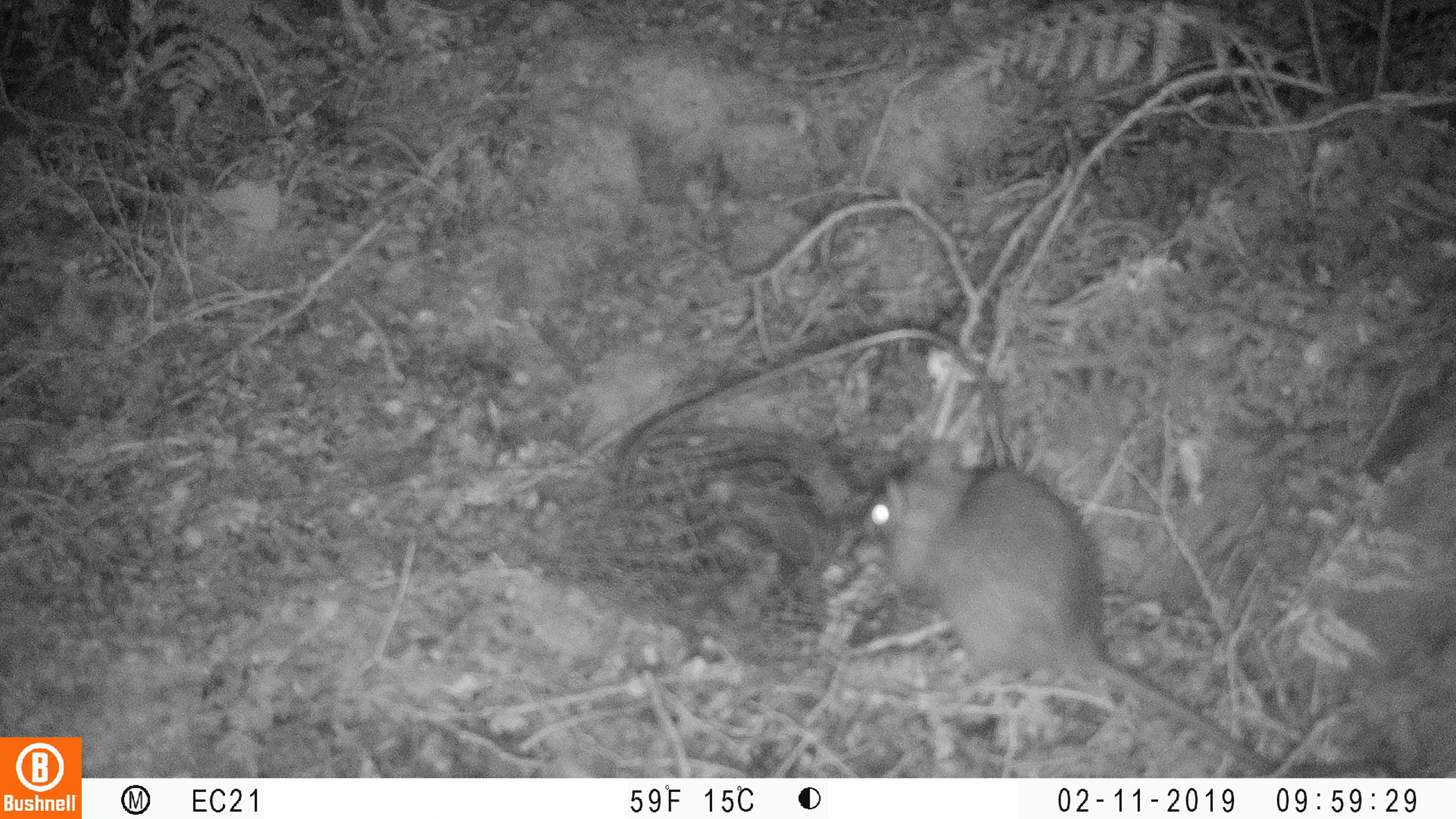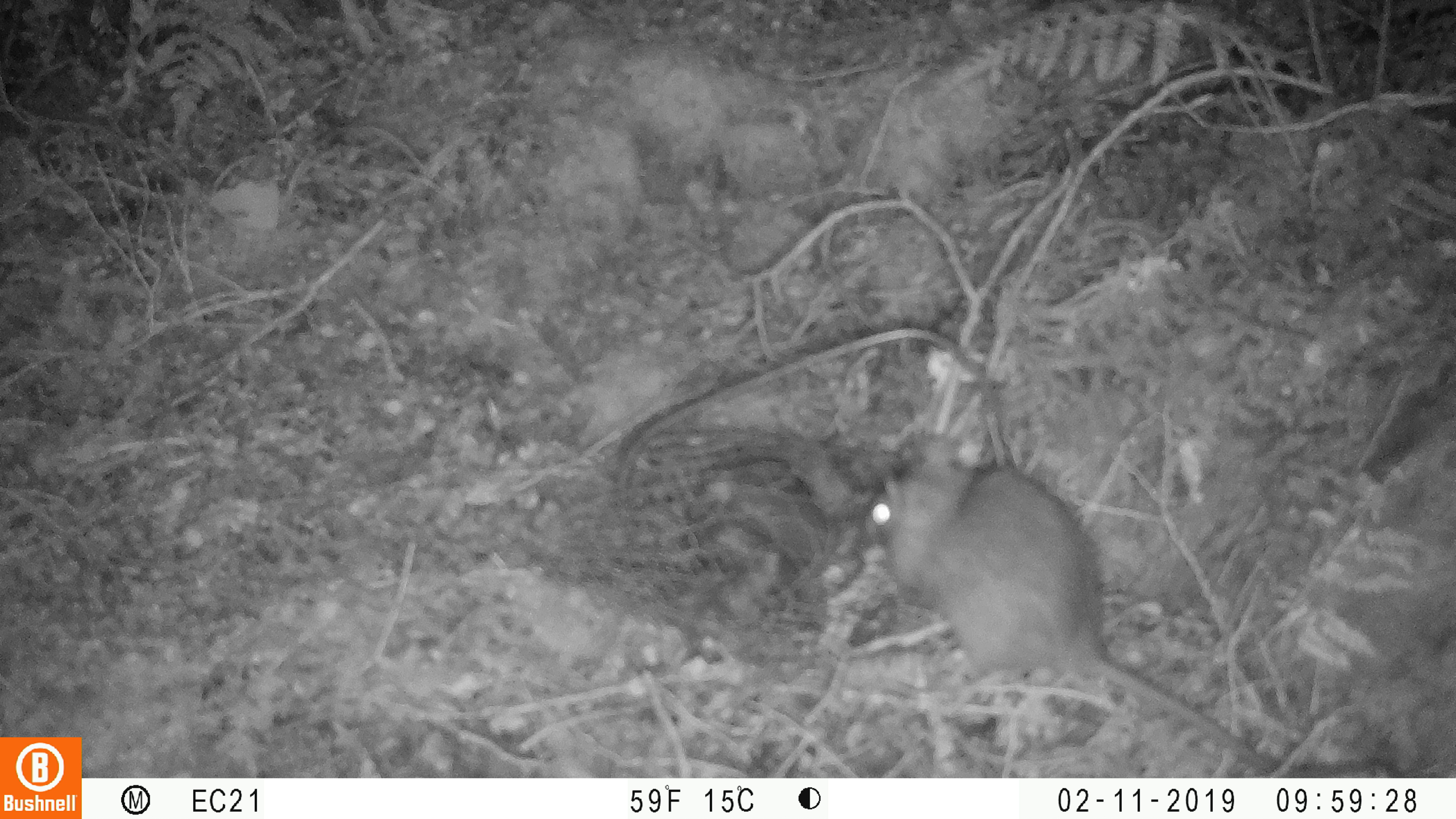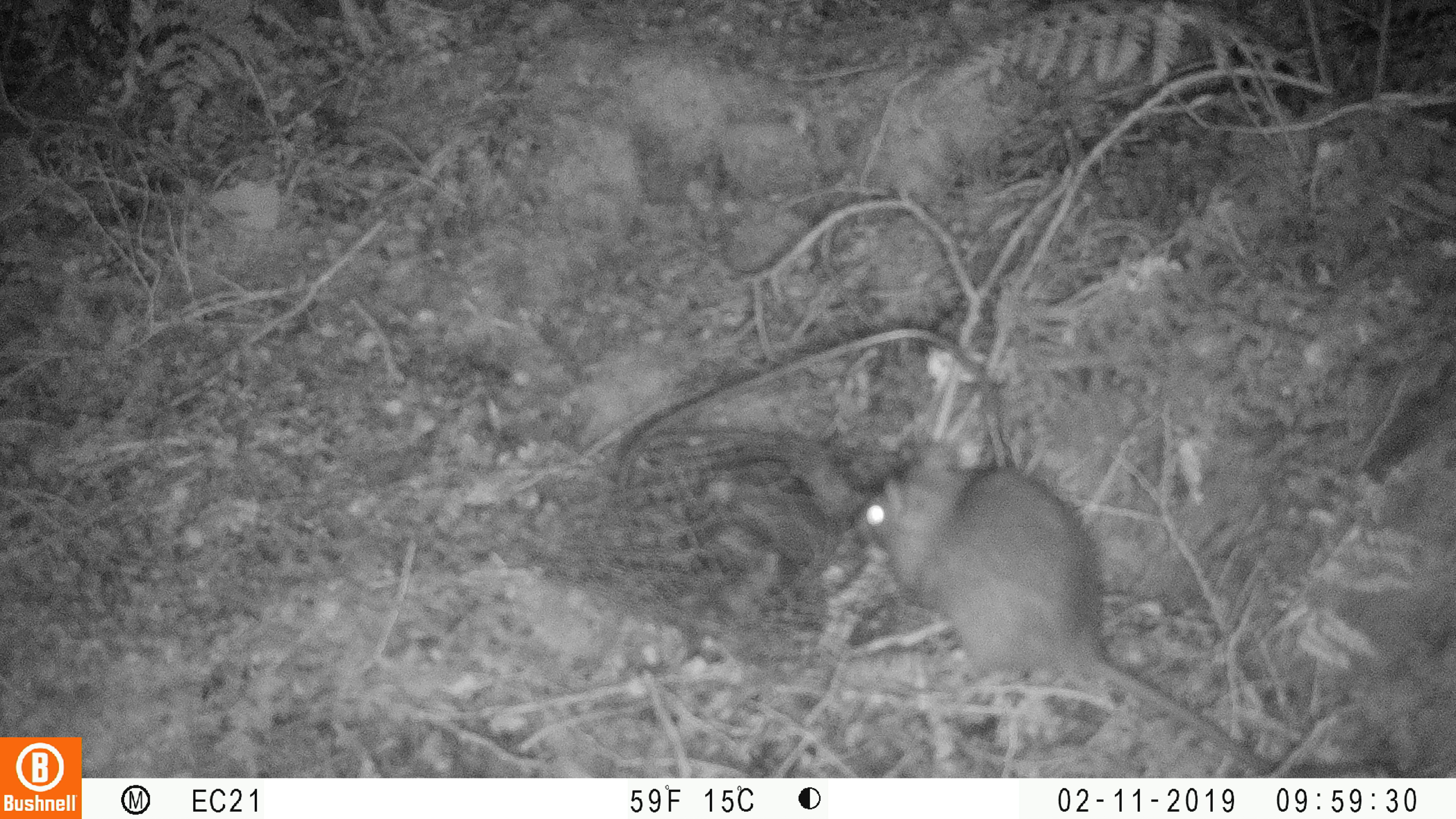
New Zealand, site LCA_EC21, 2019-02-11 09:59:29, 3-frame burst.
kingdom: Animalia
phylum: Chordata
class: Mammalia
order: Rodentia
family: Muridae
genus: Rattus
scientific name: Rattus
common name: rat